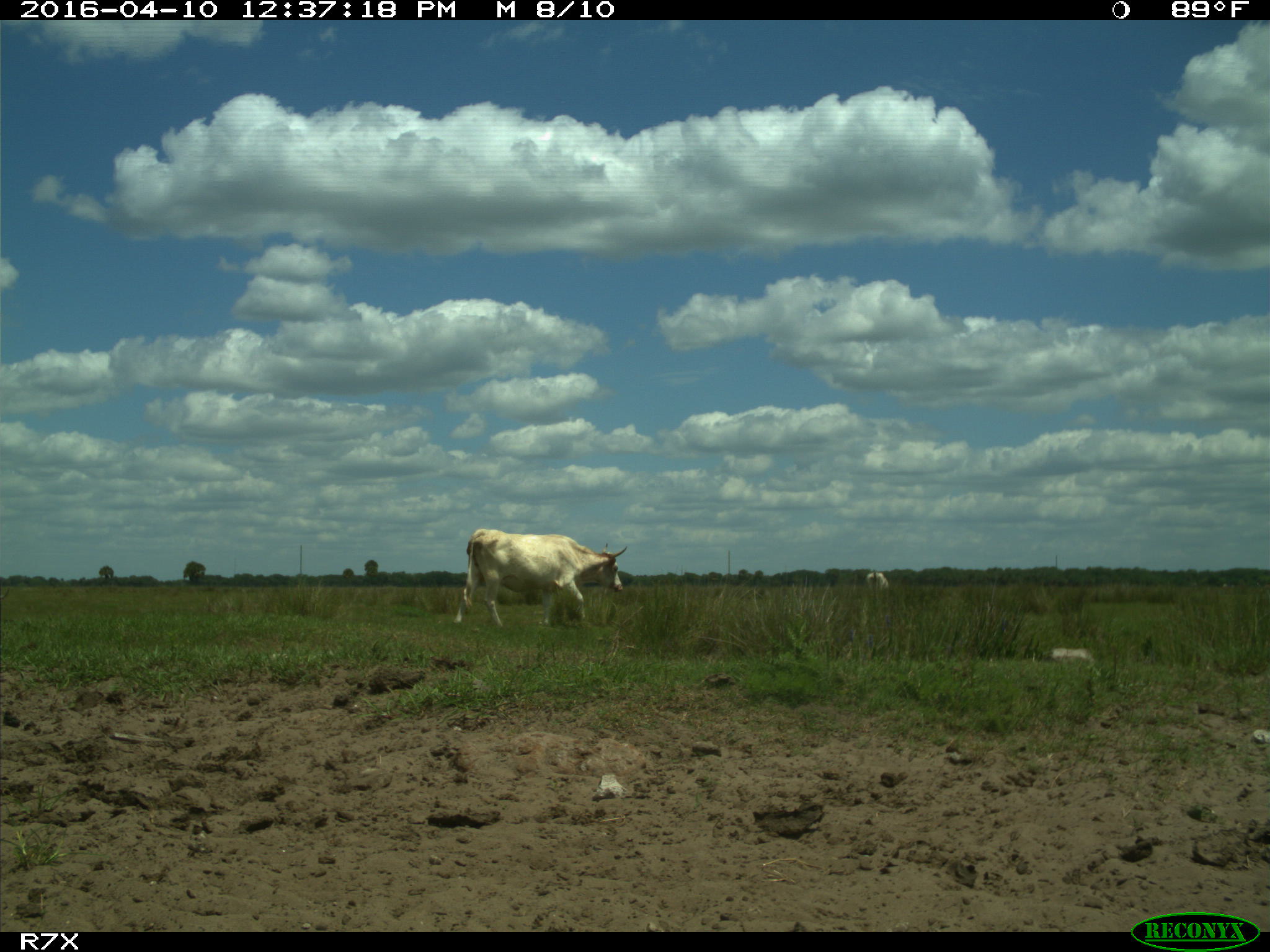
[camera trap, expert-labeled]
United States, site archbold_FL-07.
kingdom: Animalia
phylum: Chordata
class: Mammalia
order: Artiodactyla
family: Bovidae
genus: Bos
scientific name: Bos taurus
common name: domestic cow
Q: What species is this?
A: Bos taurus (domestic cow).